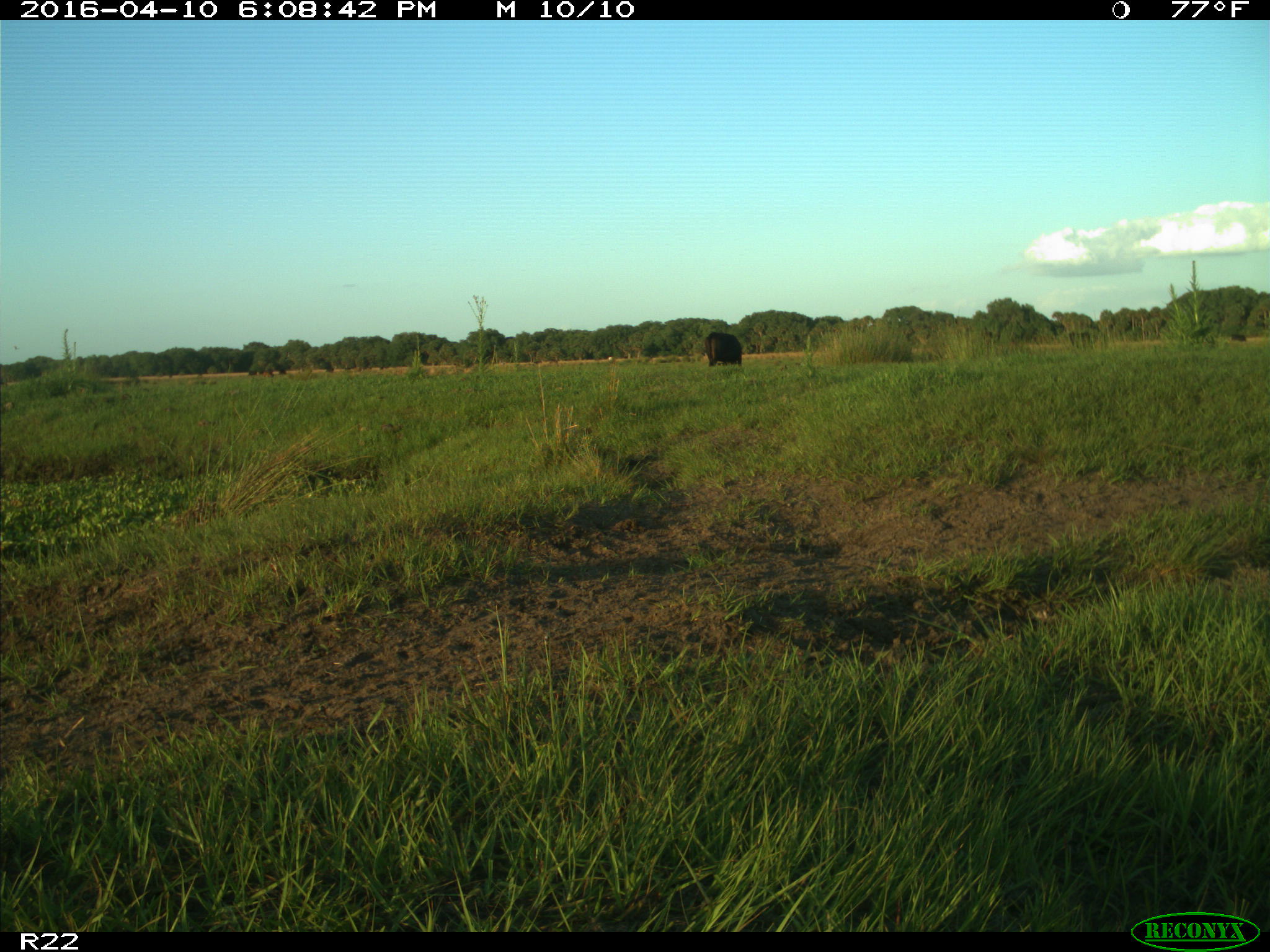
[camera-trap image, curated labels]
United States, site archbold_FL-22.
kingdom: Animalia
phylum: Chordata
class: Mammalia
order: Artiodactyla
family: Bovidae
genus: Bos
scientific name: Bos taurus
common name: domestic cow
Bos taurus (domestic cow).